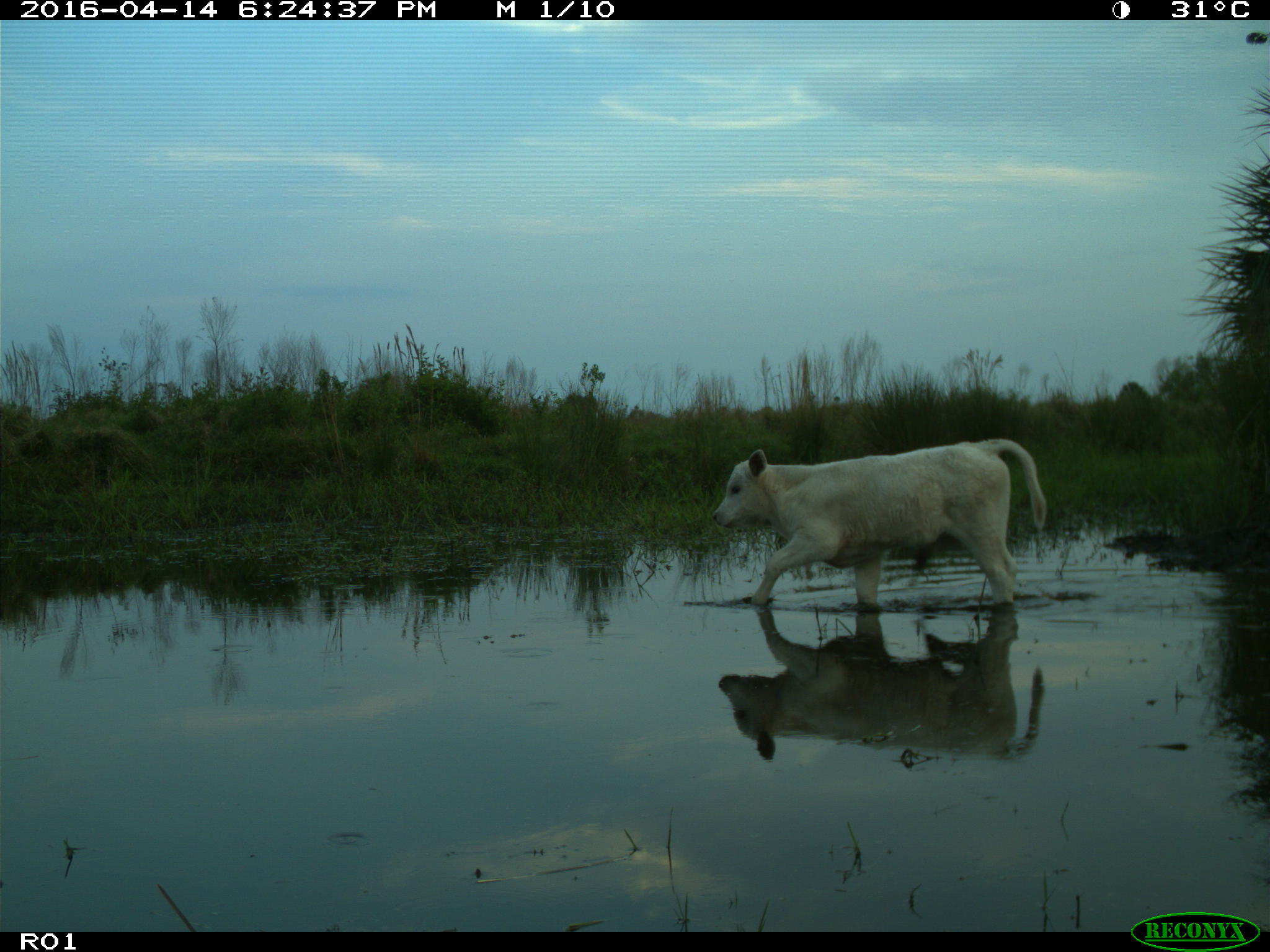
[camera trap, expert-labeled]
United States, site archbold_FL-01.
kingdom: Animalia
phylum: Chordata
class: Mammalia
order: Artiodactyla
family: Bovidae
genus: Bos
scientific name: Bos taurus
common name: domestic cow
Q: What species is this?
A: Bos taurus (domestic cow).